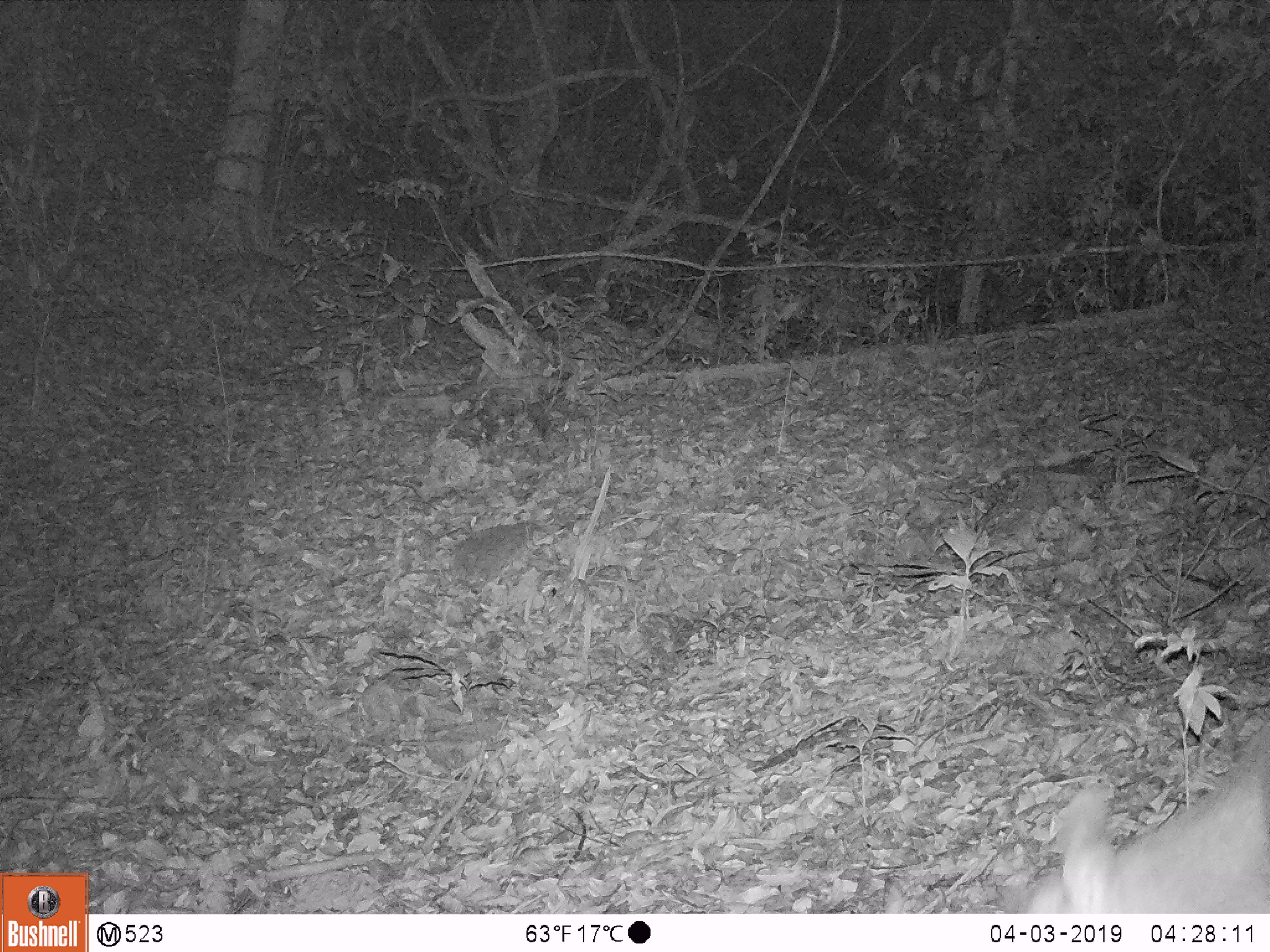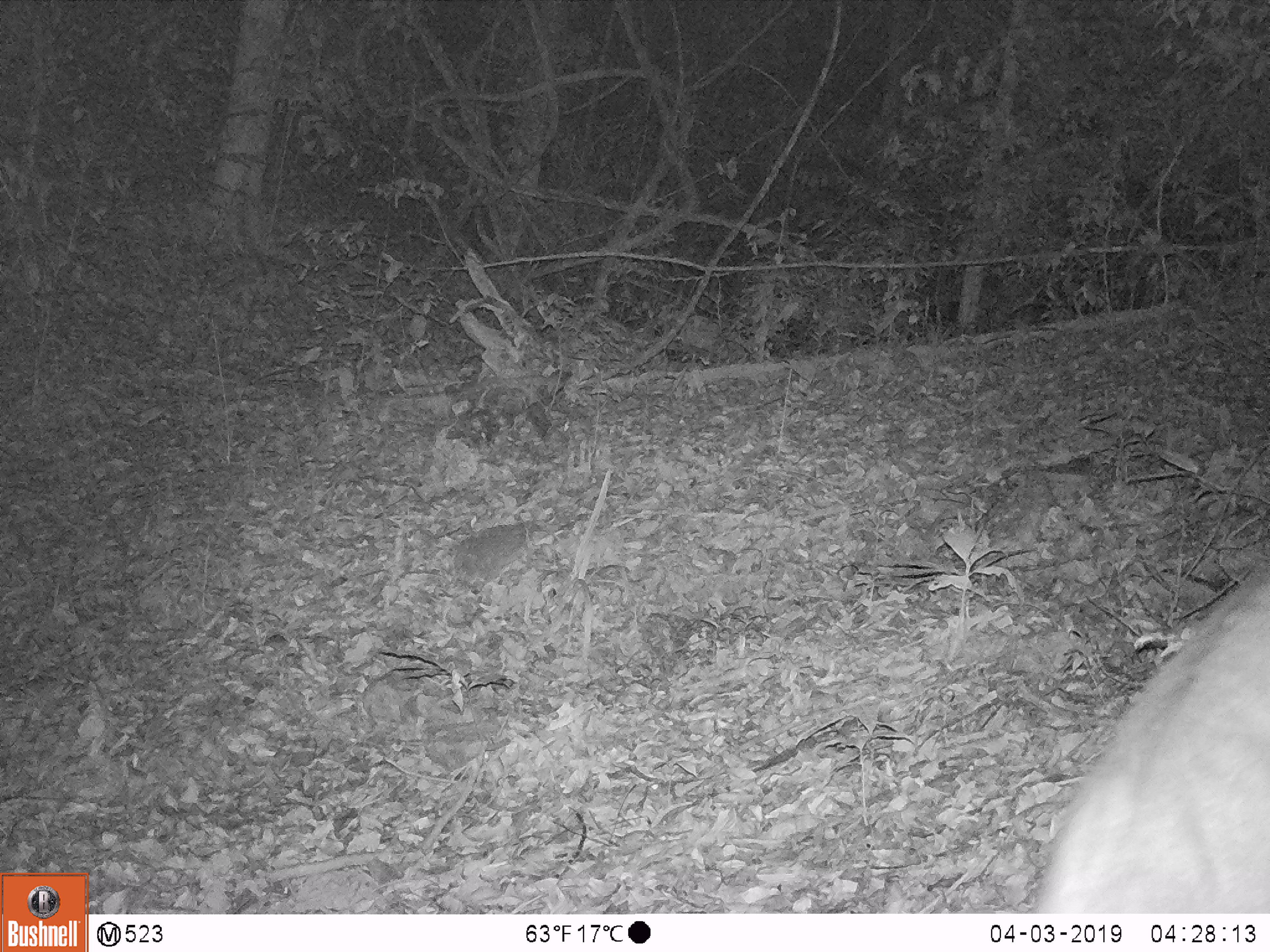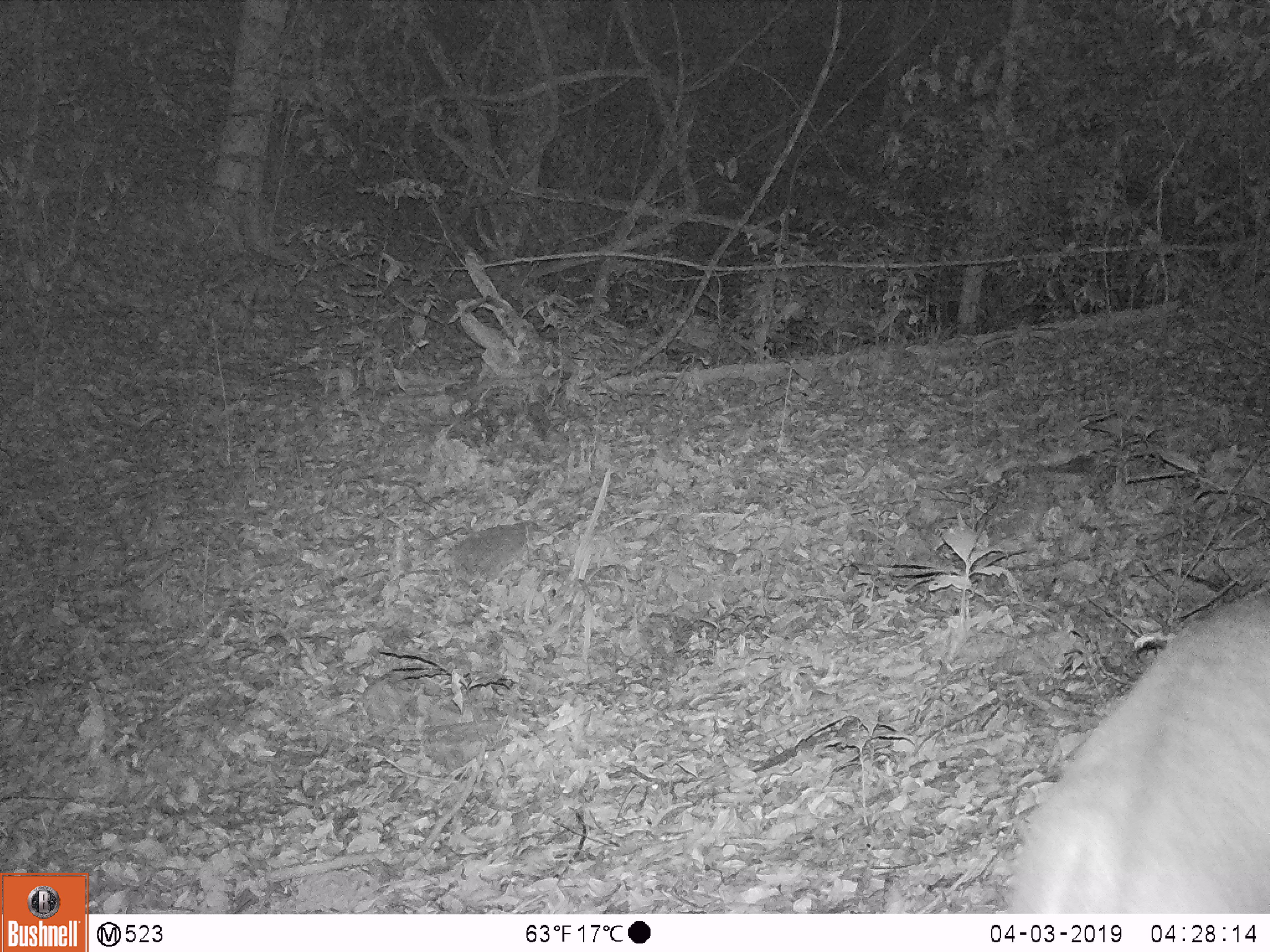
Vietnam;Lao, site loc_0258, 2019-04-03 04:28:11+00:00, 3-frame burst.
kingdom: Animalia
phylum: Chordata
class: Mammalia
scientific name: Laurasiatheria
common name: ungulate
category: unidentified ungulates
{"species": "unidentified ungulates (ungulate) (Laurasiatheria)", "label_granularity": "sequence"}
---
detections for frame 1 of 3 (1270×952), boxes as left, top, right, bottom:
unidentified ungulates: 1003, 722, 1270, 913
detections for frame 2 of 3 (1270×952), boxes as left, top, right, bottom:
unidentified ungulates: 1031, 565, 1270, 913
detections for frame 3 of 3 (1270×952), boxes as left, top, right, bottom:
unidentified ungulates: 1006, 590, 1270, 913